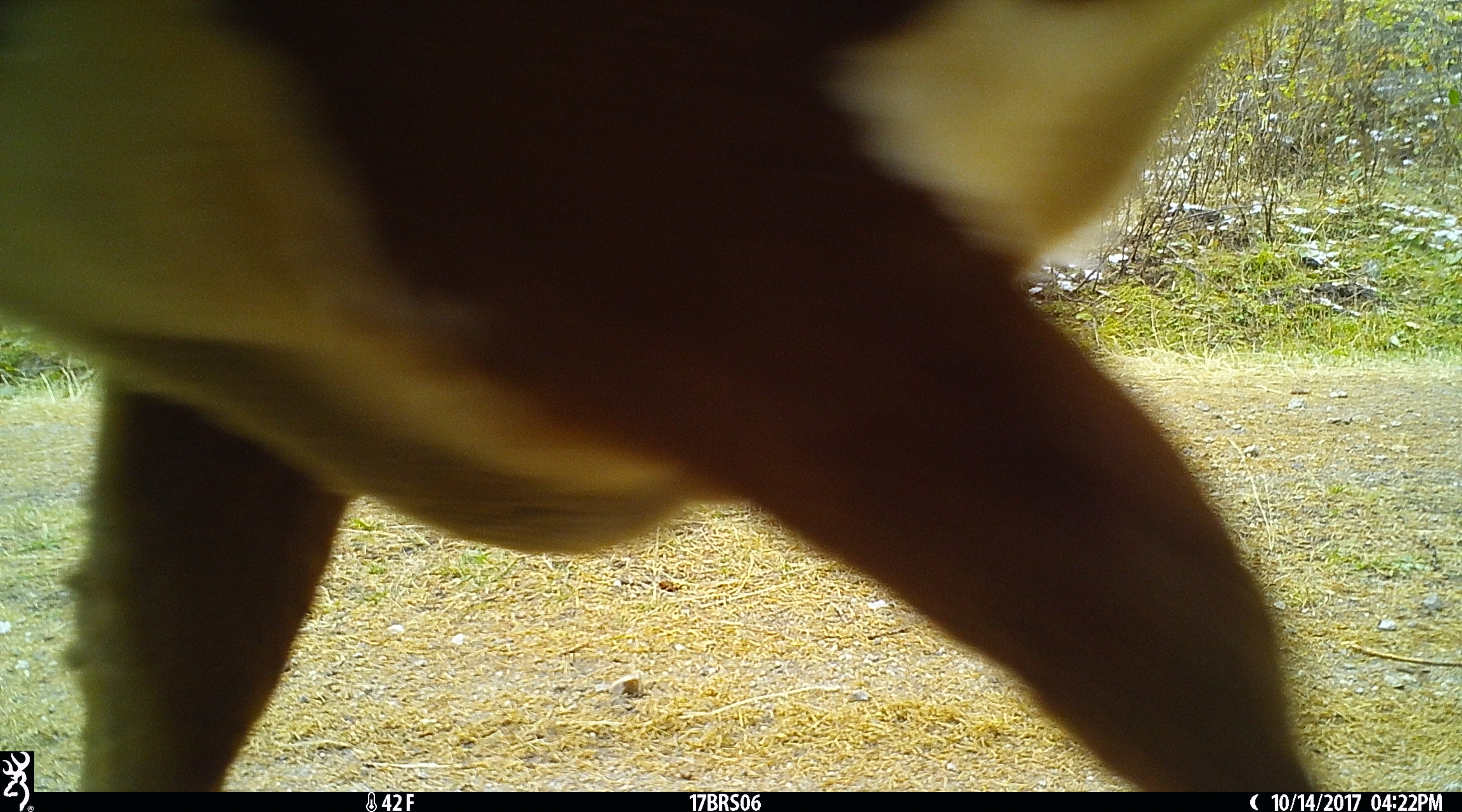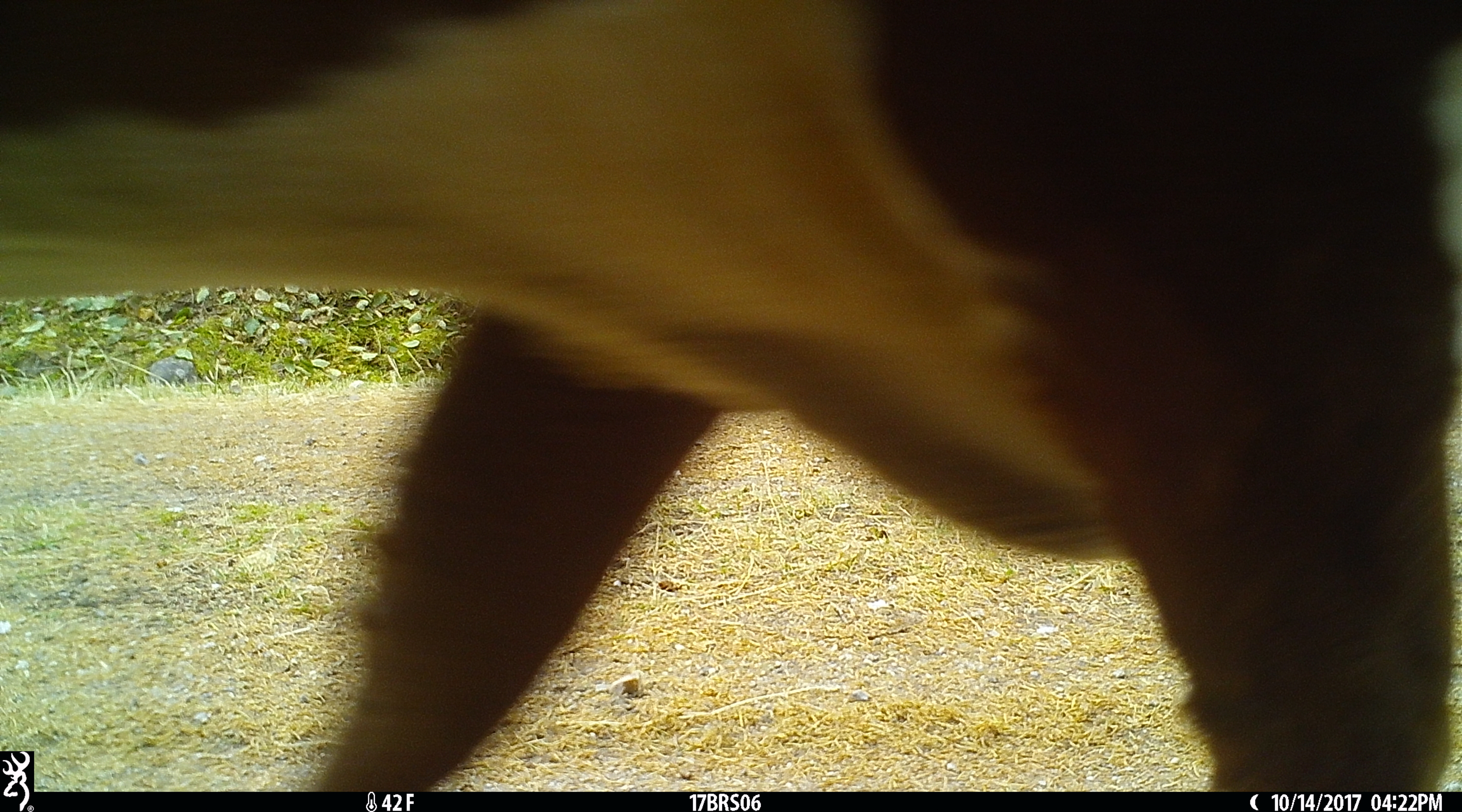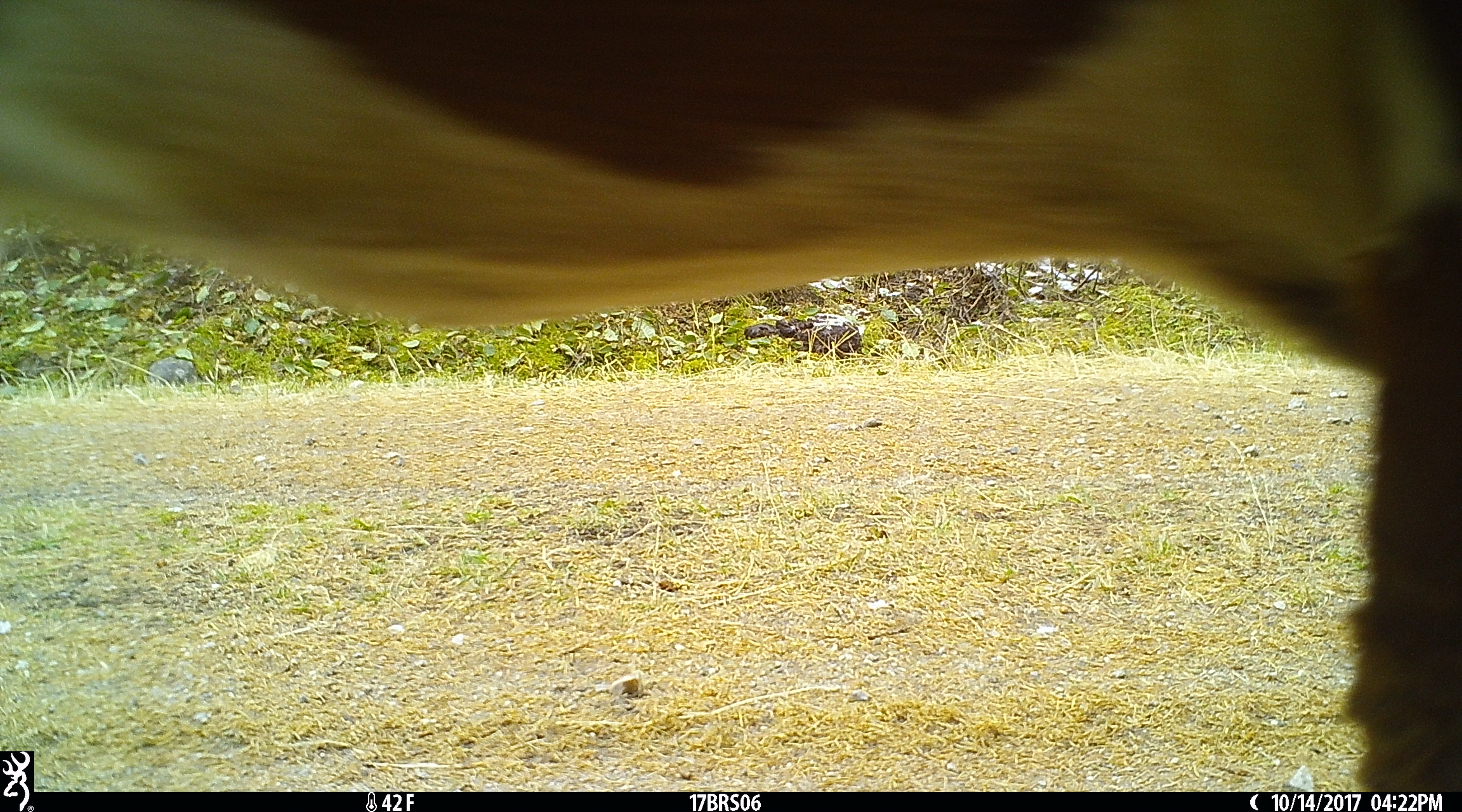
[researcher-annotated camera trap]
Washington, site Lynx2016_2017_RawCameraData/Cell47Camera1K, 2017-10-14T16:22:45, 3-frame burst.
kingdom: Animalia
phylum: Chordata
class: Mammalia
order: Artiodactyla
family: Bovidae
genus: Bos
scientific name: Bos taurus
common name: domestic cattle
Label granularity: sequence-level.